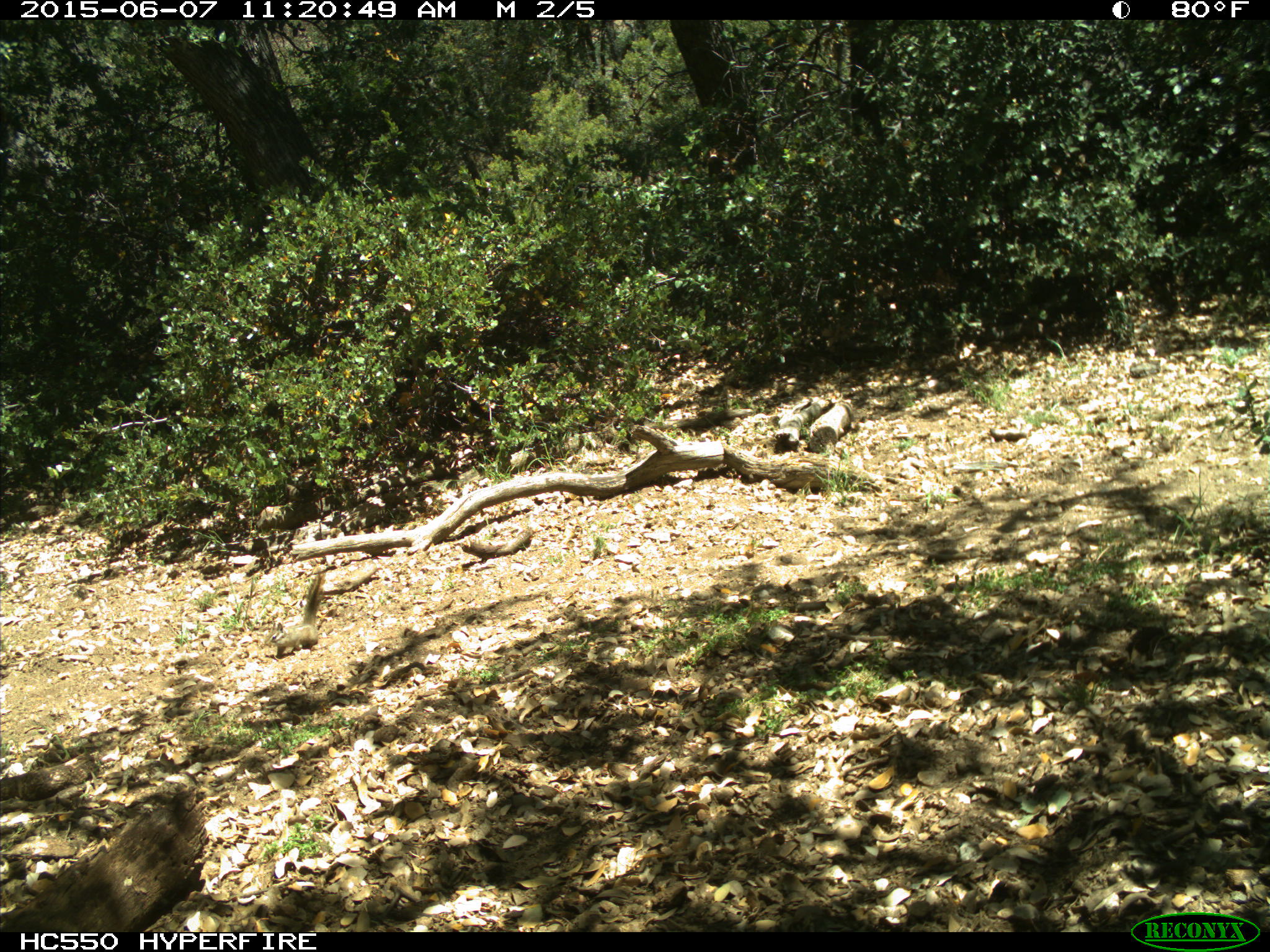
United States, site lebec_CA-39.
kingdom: Animalia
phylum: Chordata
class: Mammalia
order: Rodentia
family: Sciuridae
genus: Tamias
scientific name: Tamias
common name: chipmunk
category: unidentified chipmunk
Unidentified chipmunk (chipmunk) (Tamias).